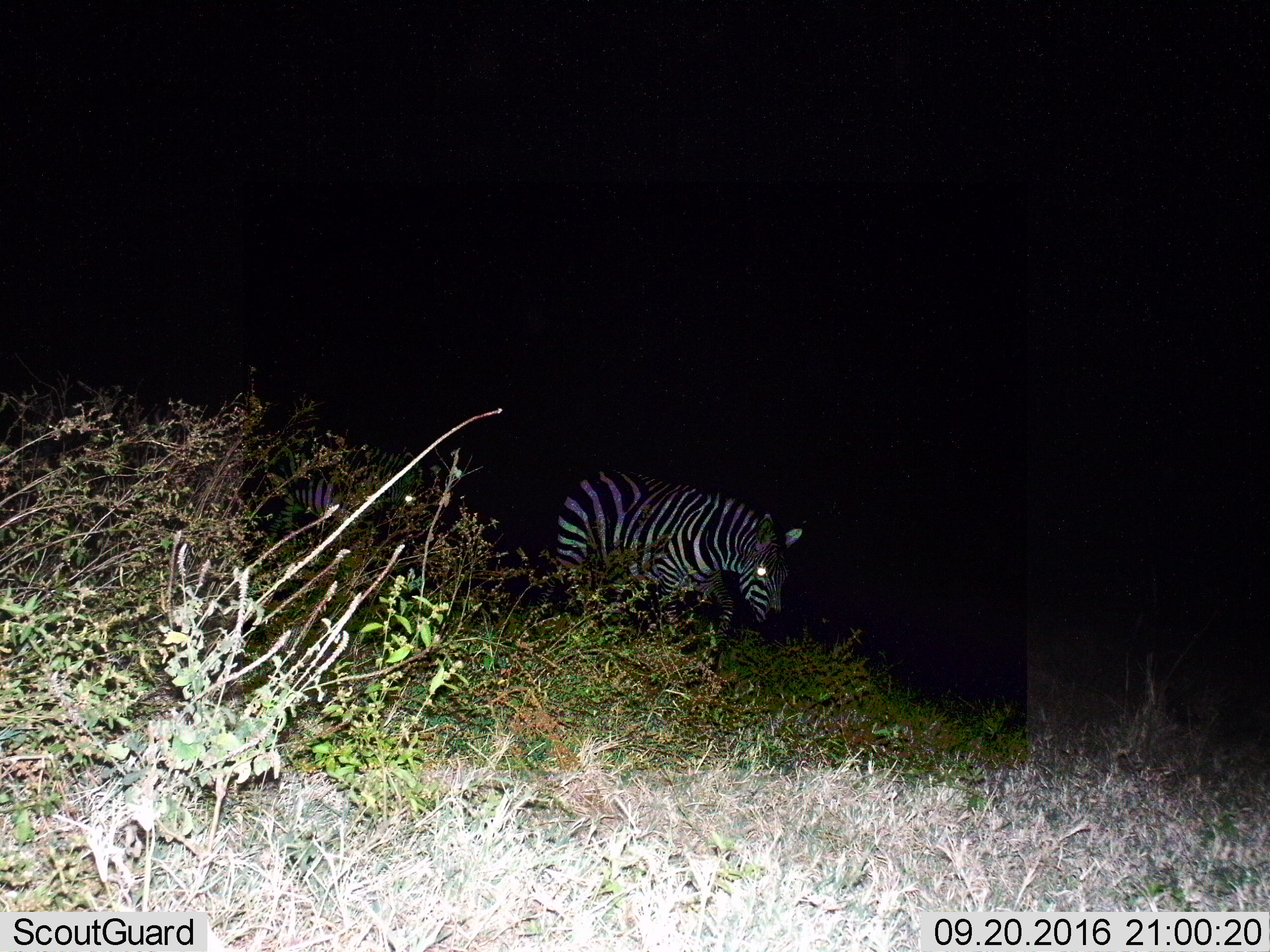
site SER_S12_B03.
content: unidentified animal